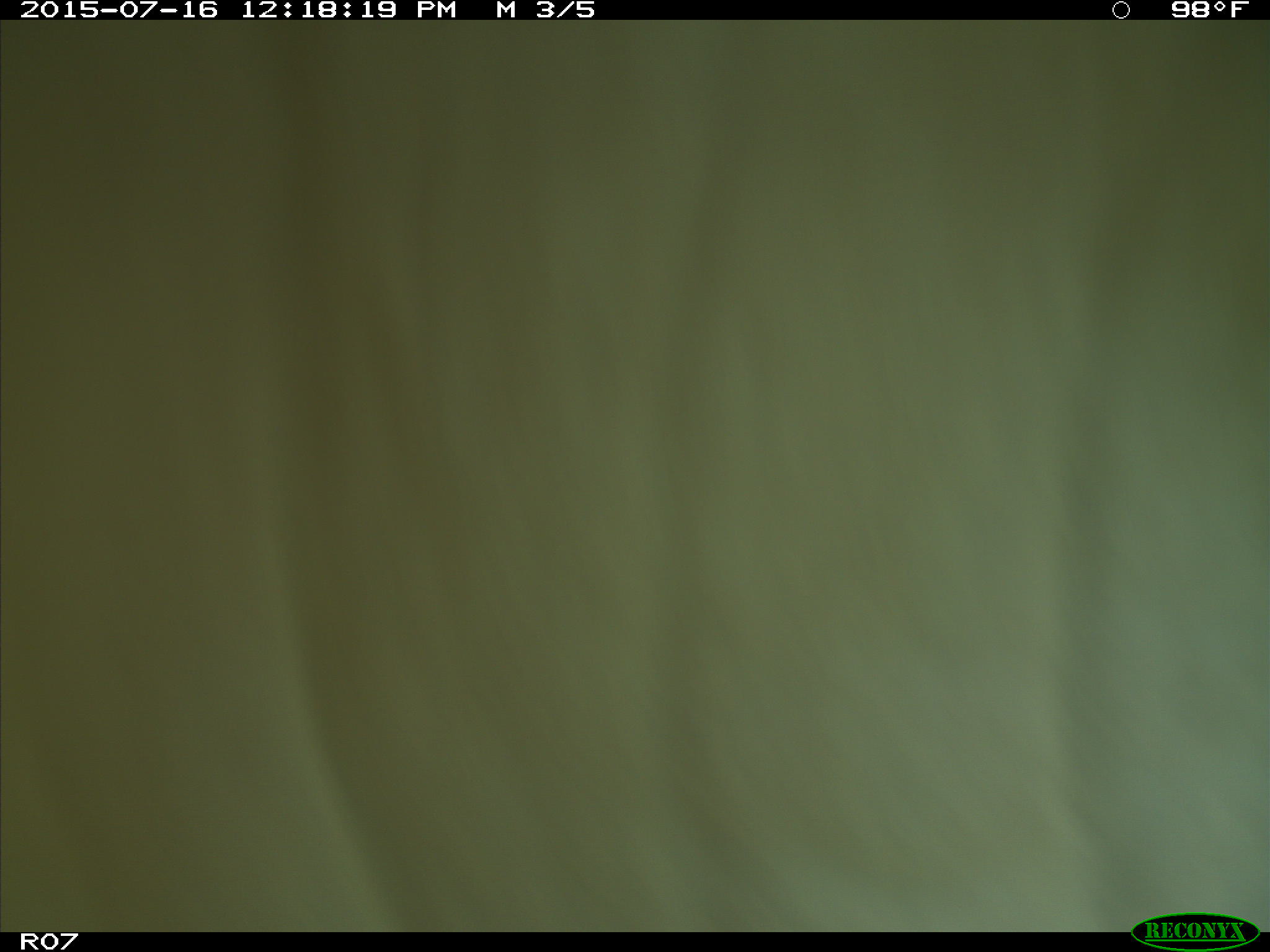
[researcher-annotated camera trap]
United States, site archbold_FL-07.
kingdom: Animalia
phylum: Chordata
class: Mammalia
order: Artiodactyla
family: Bovidae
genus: Bos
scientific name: Bos taurus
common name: domestic cow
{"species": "Bos taurus (domestic cow)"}